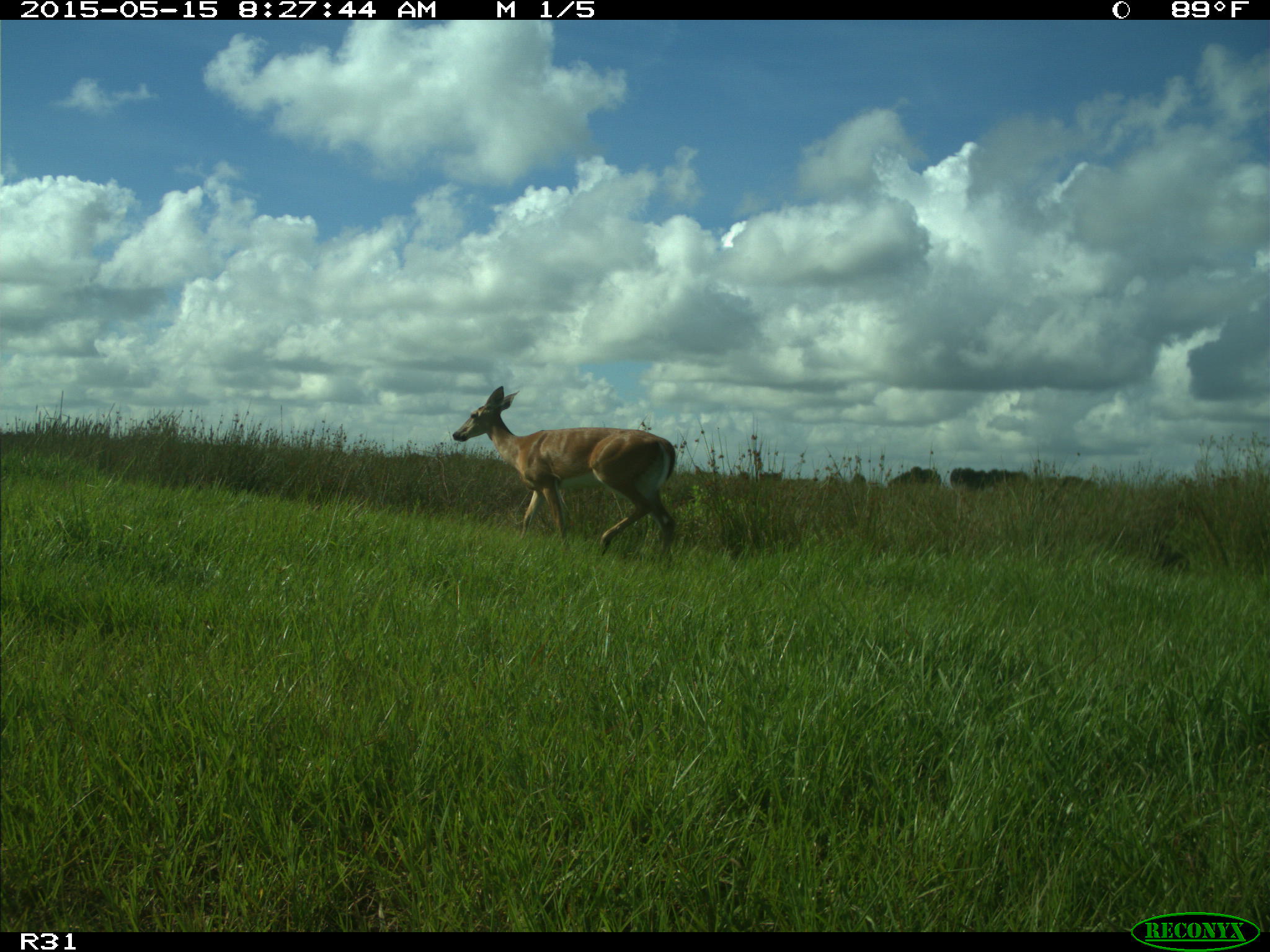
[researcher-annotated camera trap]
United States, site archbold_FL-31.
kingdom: Animalia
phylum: Chordata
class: Mammalia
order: Artiodactyla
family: Cervidae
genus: Odocoileus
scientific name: Odocoileus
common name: deer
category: unidentified deer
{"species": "unidentified deer (deer) (Odocoileus)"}